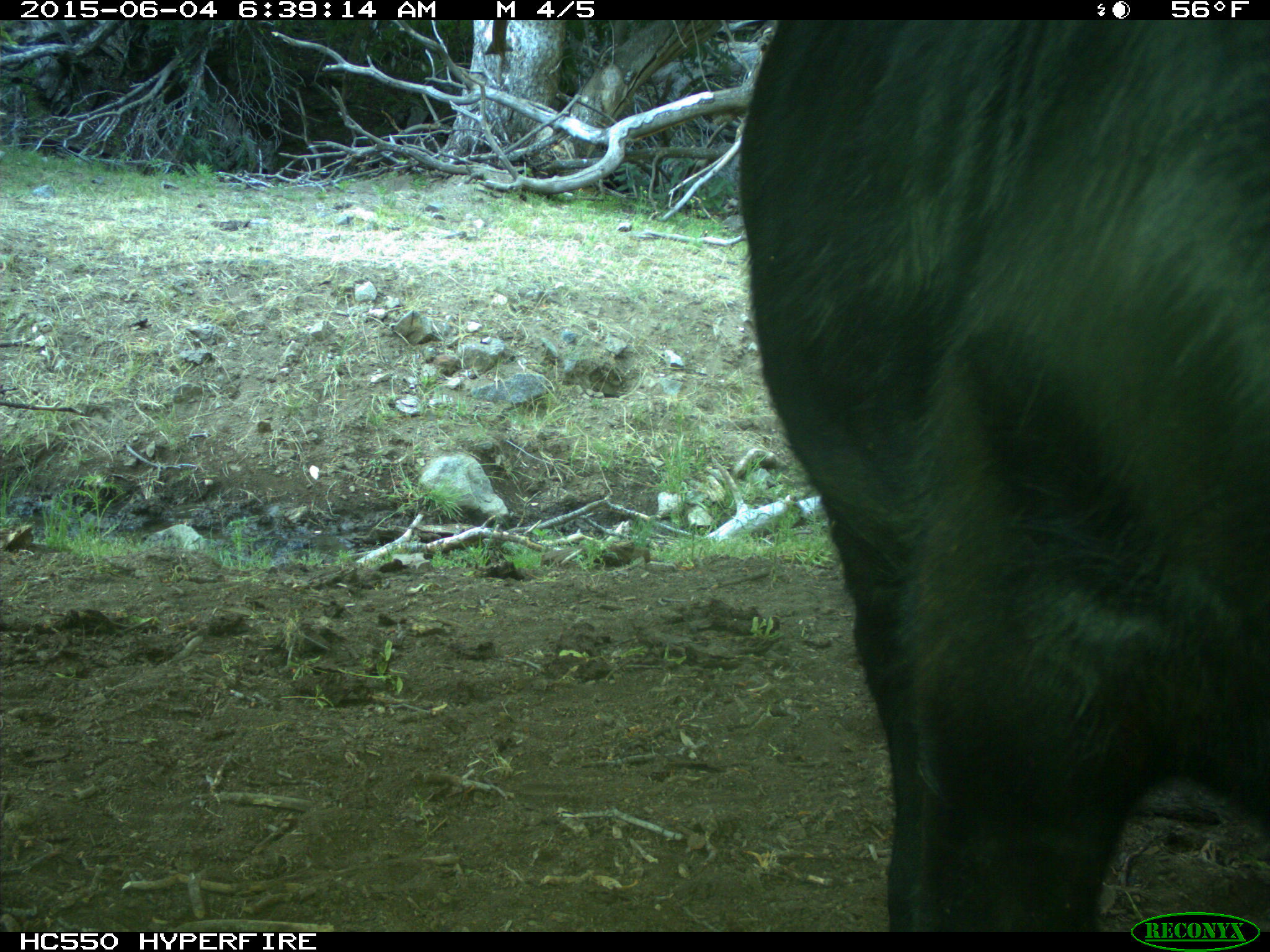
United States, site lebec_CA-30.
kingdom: Animalia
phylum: Chordata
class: Mammalia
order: Artiodactyla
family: Bovidae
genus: Bos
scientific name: Bos taurus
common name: domestic cow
Bos taurus (domestic cow).